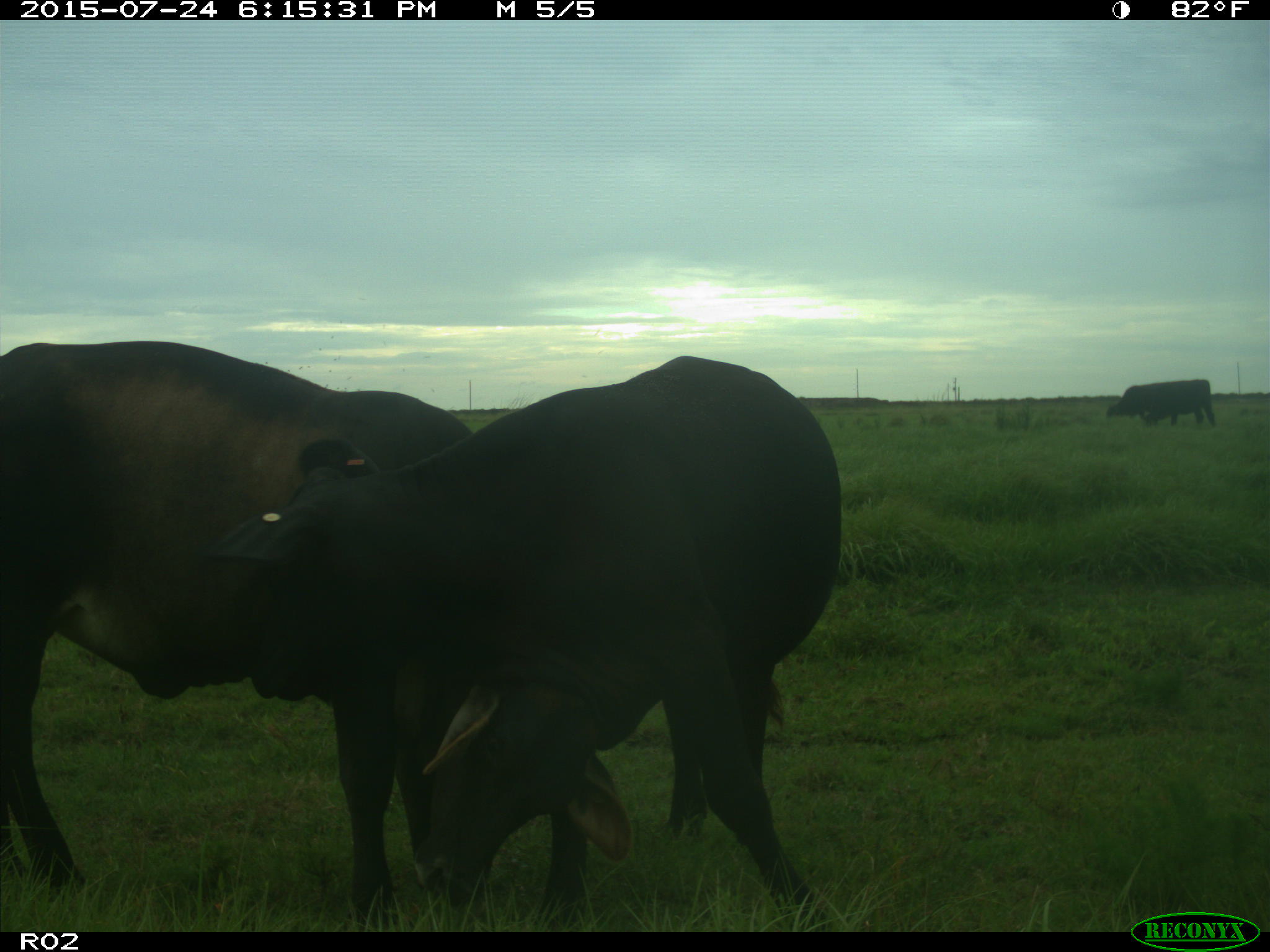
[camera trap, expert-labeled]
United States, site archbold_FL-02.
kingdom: Animalia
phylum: Chordata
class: Mammalia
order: Artiodactyla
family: Bovidae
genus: Bos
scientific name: Bos taurus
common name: domestic cow